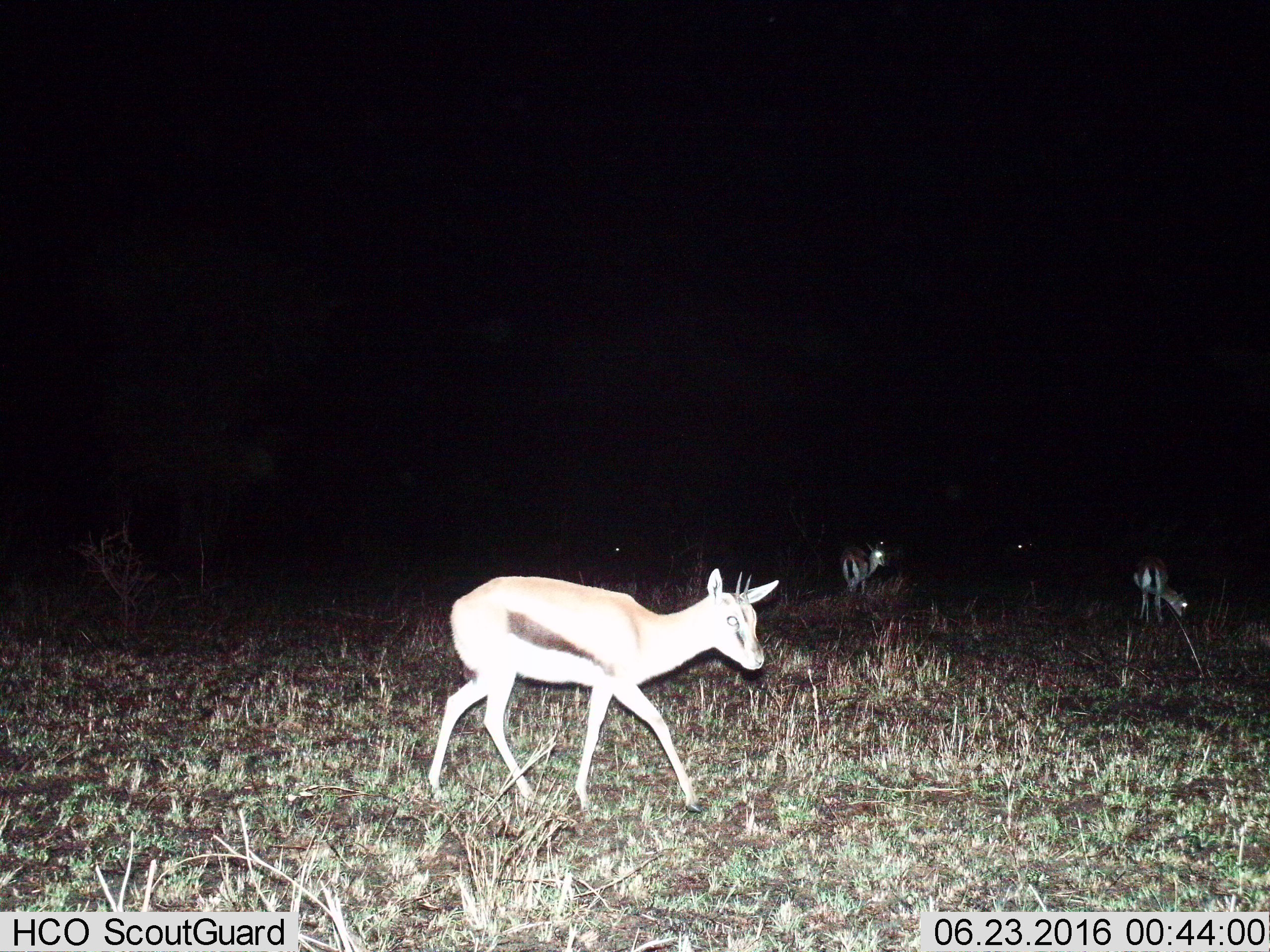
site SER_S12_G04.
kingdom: Animalia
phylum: Chordata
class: Mammalia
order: Artiodactyla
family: Bovidae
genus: Eudorcas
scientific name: Eudorcas thomsonii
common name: thomson's gazelle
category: gazellethomsons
Gazellethomsons (thomson's gazelle) (Eudorcas thomsonii), count 5. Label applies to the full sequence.